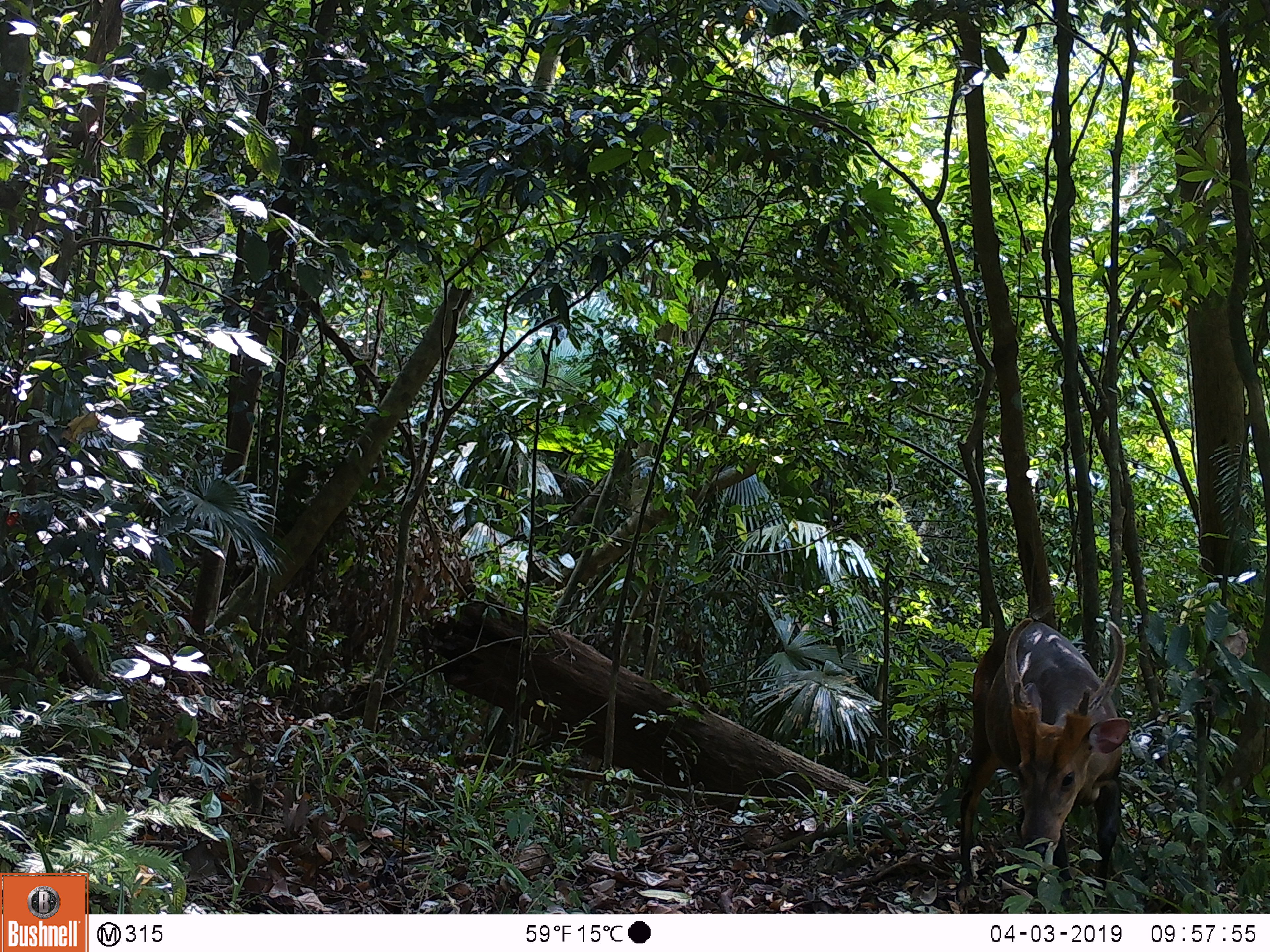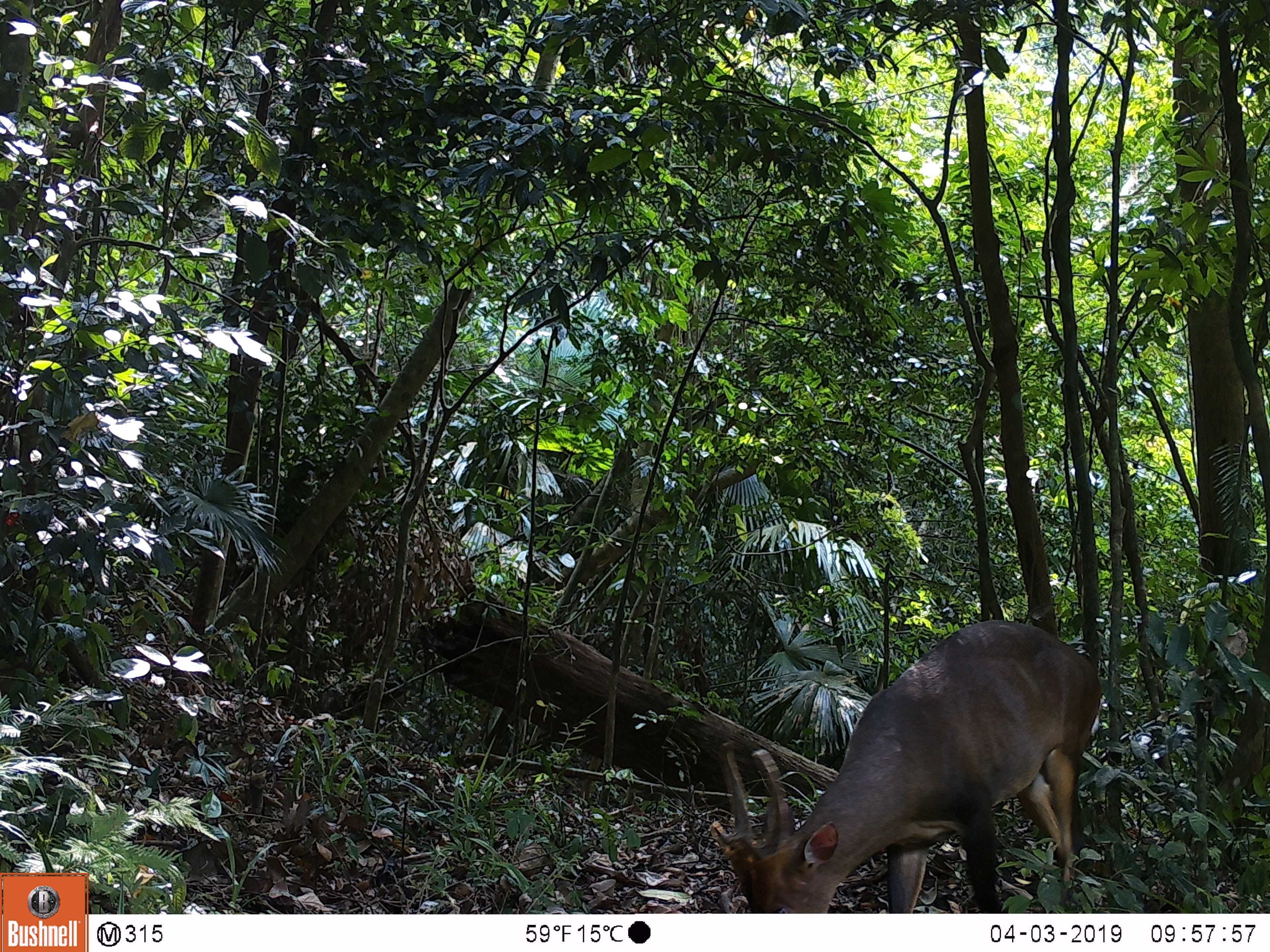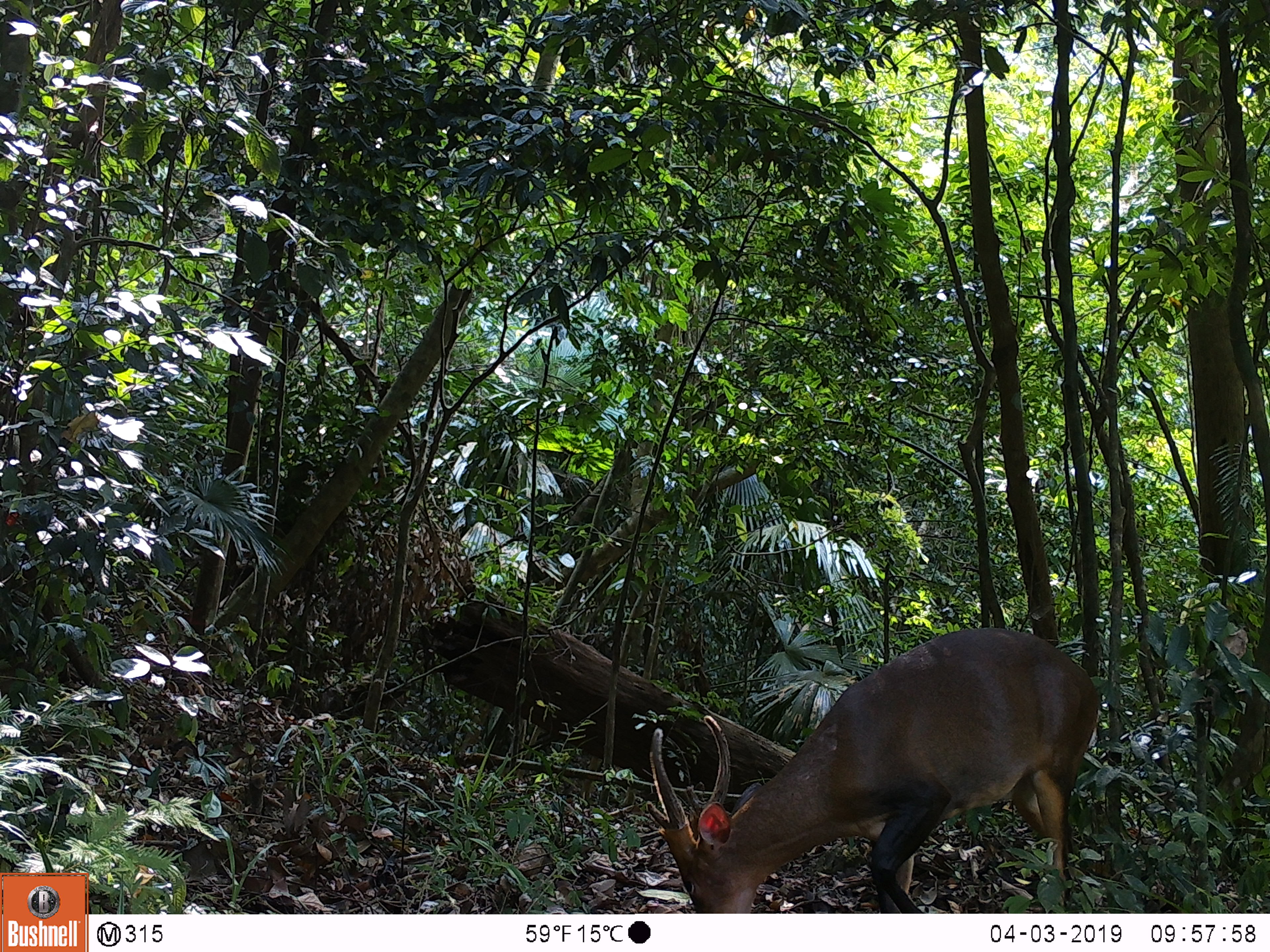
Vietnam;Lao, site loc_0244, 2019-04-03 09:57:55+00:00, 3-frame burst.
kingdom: Animalia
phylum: Chordata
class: Mammalia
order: Artiodactyla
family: Cervidae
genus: Muntiacus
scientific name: Muntiacus vuquangensis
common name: large-antlered muntjac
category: large antlered muntjac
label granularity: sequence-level